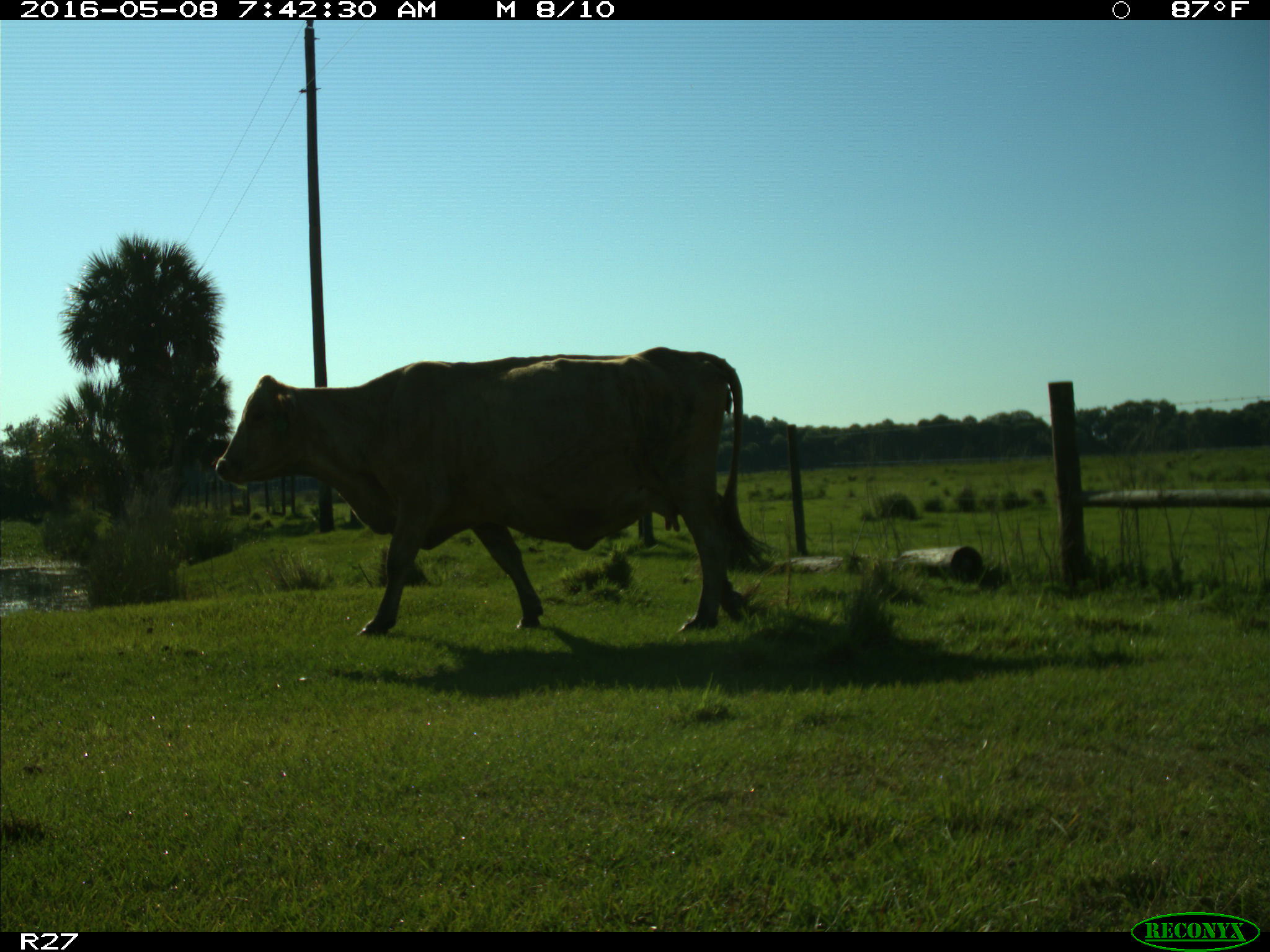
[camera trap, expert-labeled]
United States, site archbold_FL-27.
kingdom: Animalia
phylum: Chordata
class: Mammalia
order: Artiodactyla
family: Bovidae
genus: Bos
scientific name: Bos taurus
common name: domestic cow